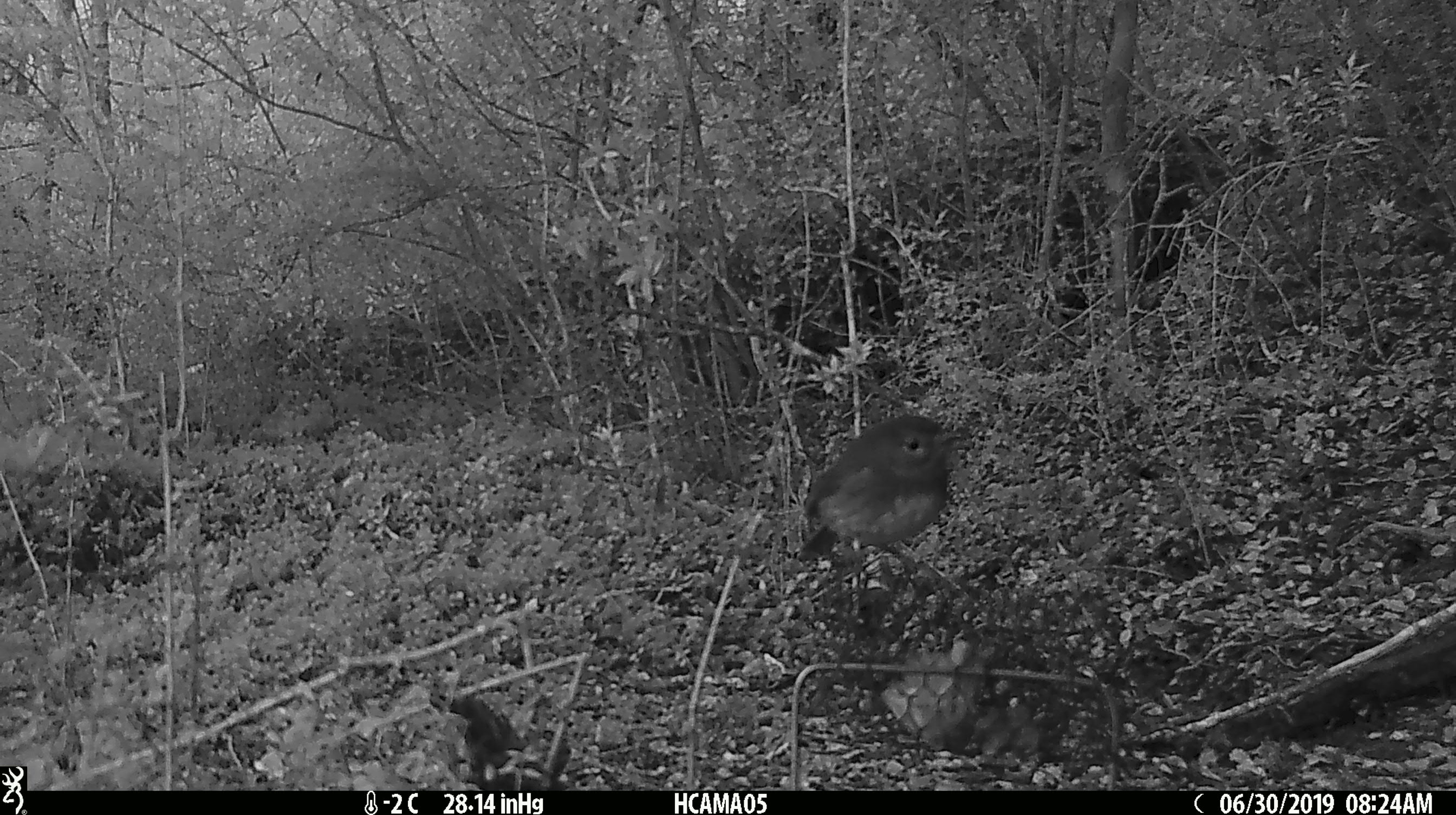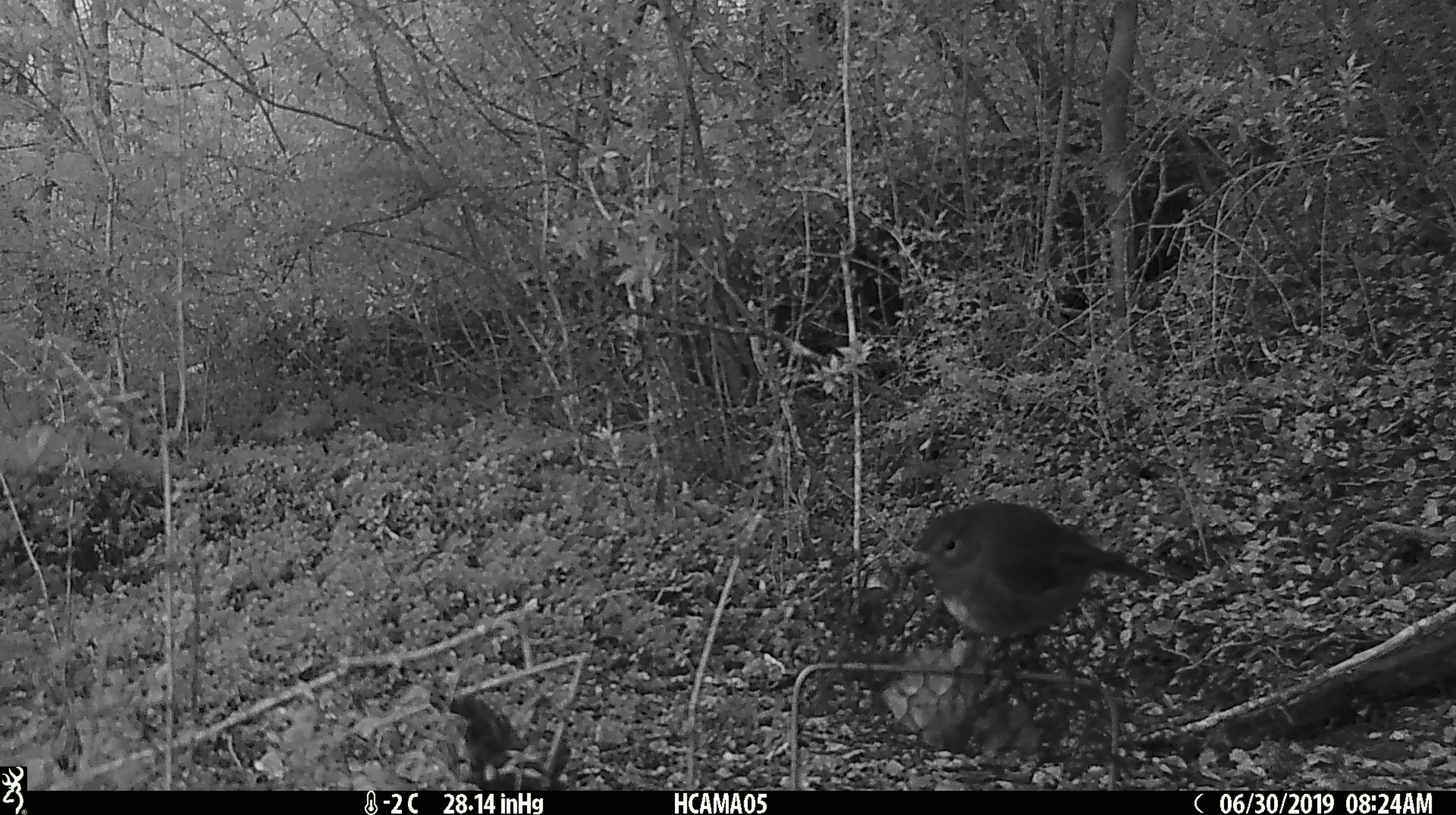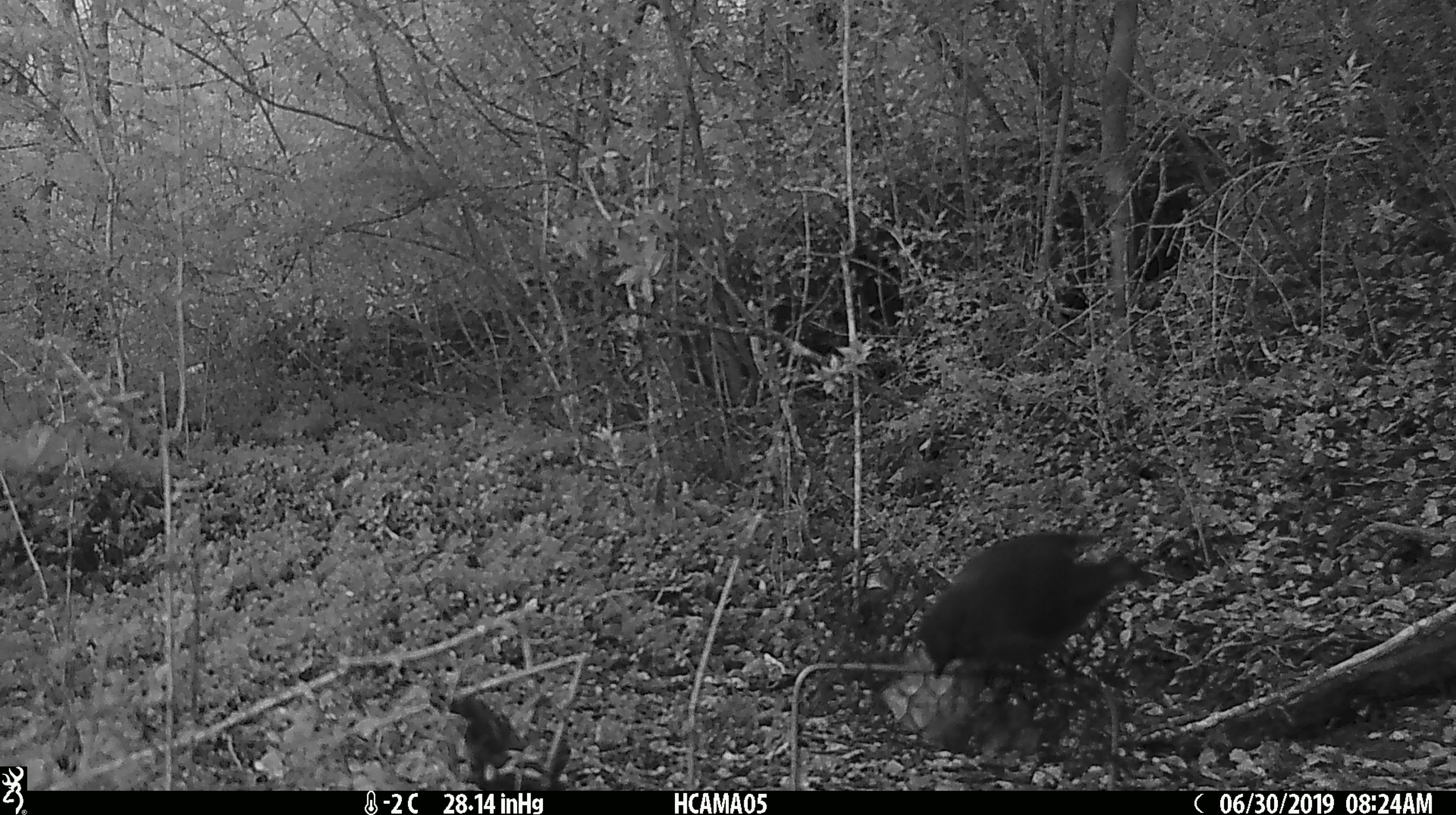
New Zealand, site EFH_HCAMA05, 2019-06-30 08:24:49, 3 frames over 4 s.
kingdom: Animalia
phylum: Chordata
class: Aves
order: Passeriformes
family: Petroicidae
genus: Petroica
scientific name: Petroica australis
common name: new zealand robin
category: robin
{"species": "robin (new zealand robin) (Petroica australis)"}